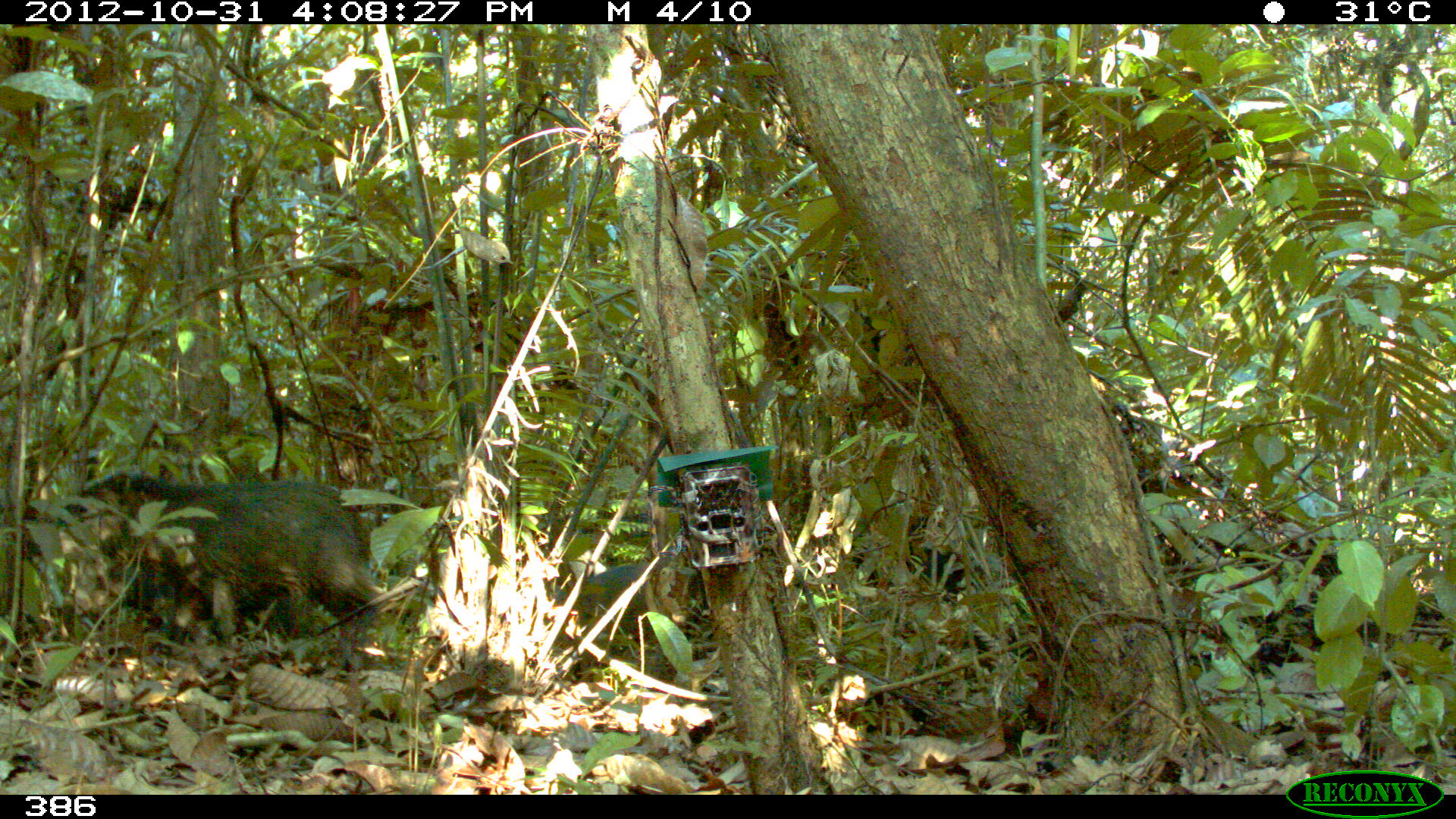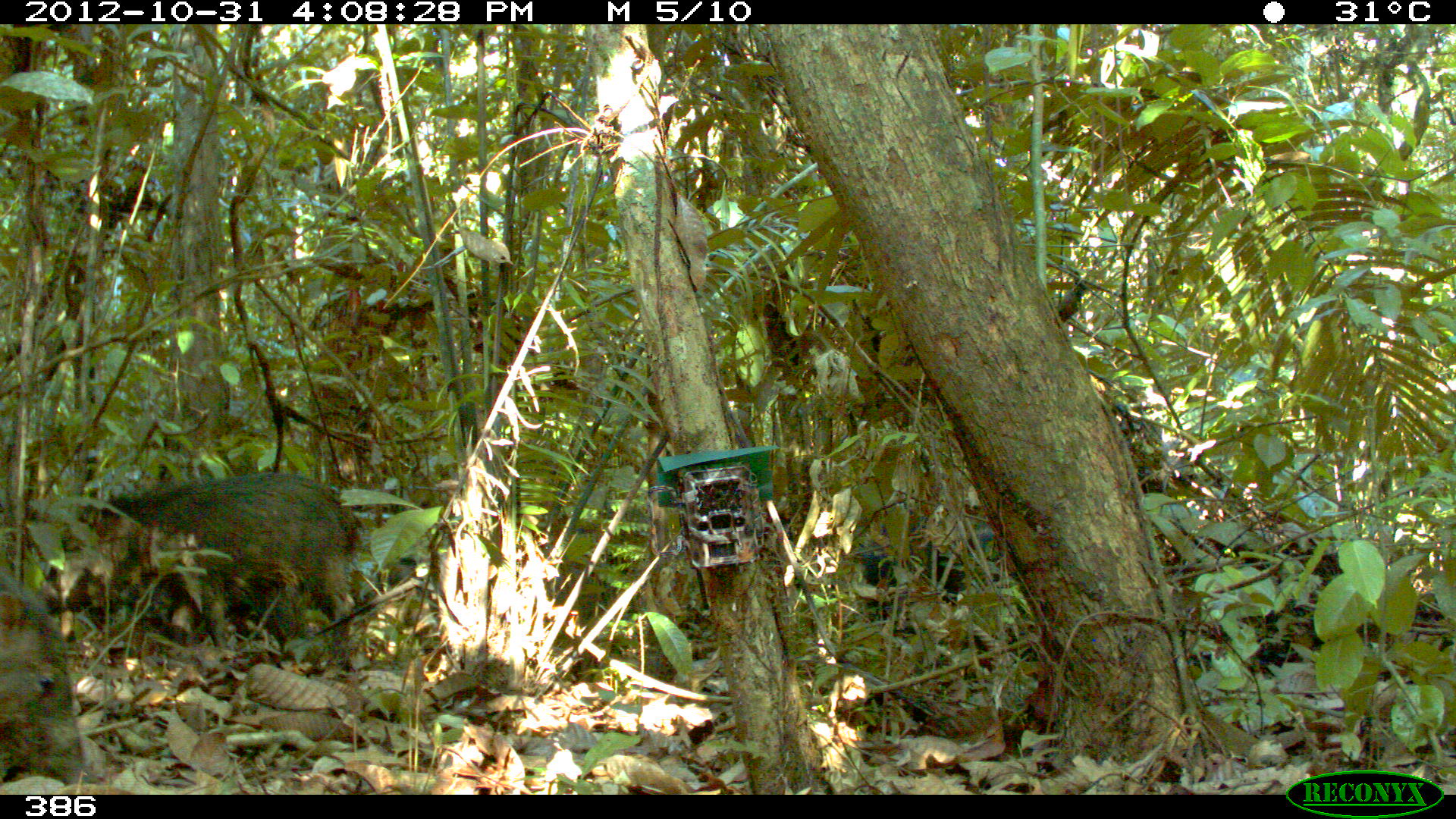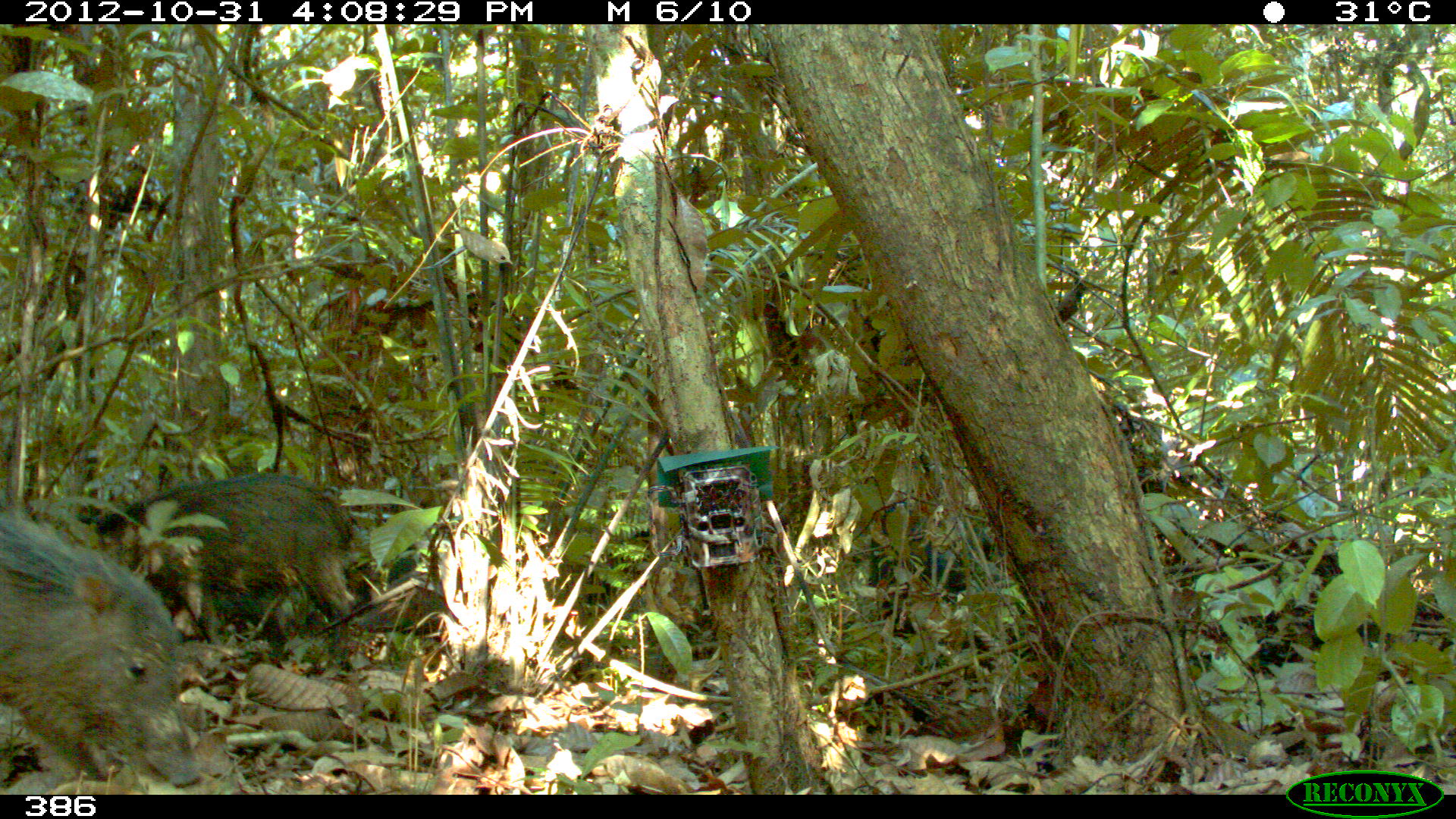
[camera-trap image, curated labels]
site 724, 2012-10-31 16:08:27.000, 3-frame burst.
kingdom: Animalia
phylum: Chordata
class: Mammalia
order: Artiodactyla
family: Tayassuidae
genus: Tayassu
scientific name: Tayassu pecari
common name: white-lipped peccary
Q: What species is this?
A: Tayassu pecari (white-lipped peccary).